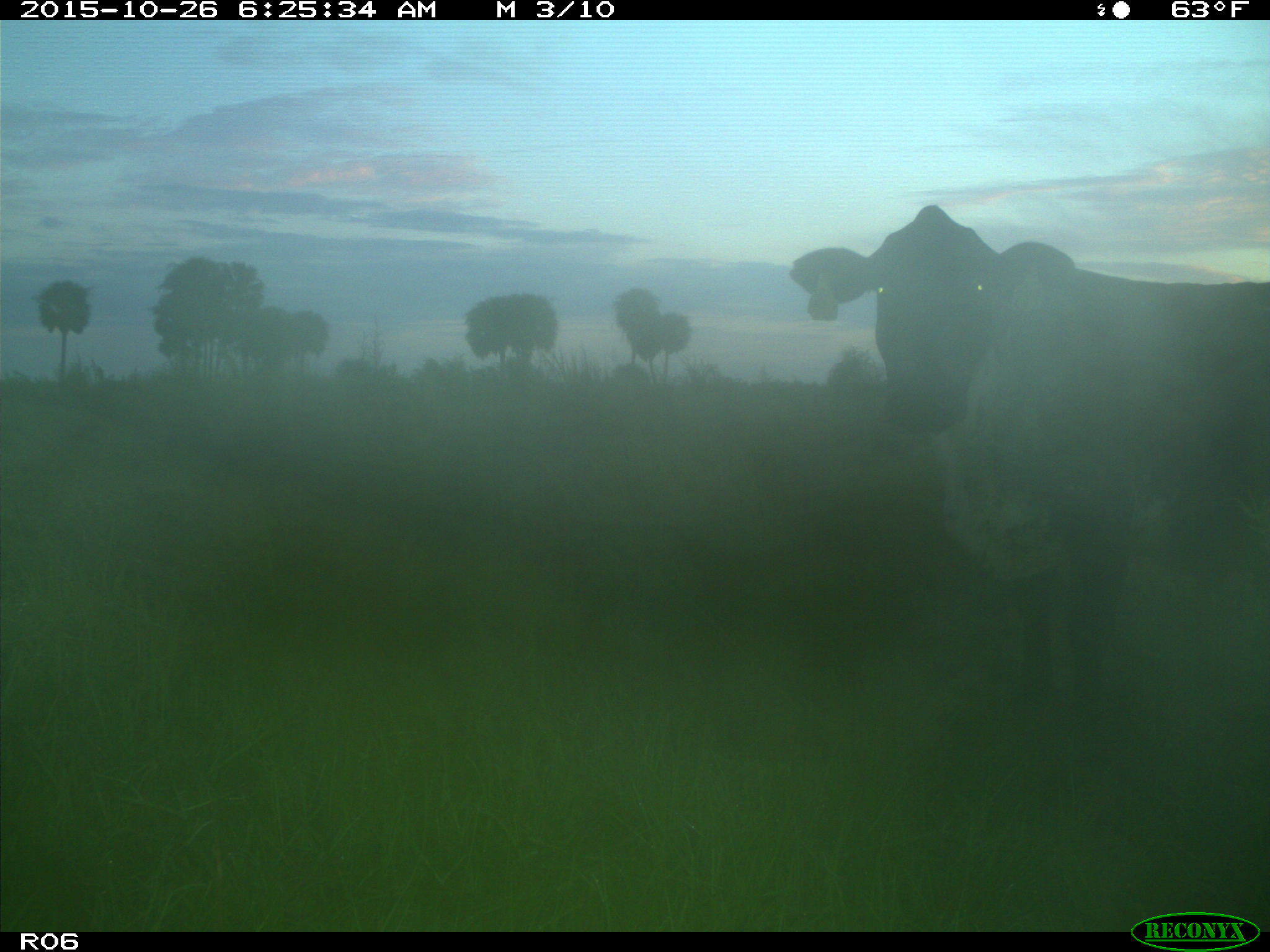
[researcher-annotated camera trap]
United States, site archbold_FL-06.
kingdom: Animalia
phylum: Chordata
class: Mammalia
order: Artiodactyla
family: Bovidae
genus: Bos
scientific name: Bos taurus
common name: domestic cow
Bos taurus (domestic cow).